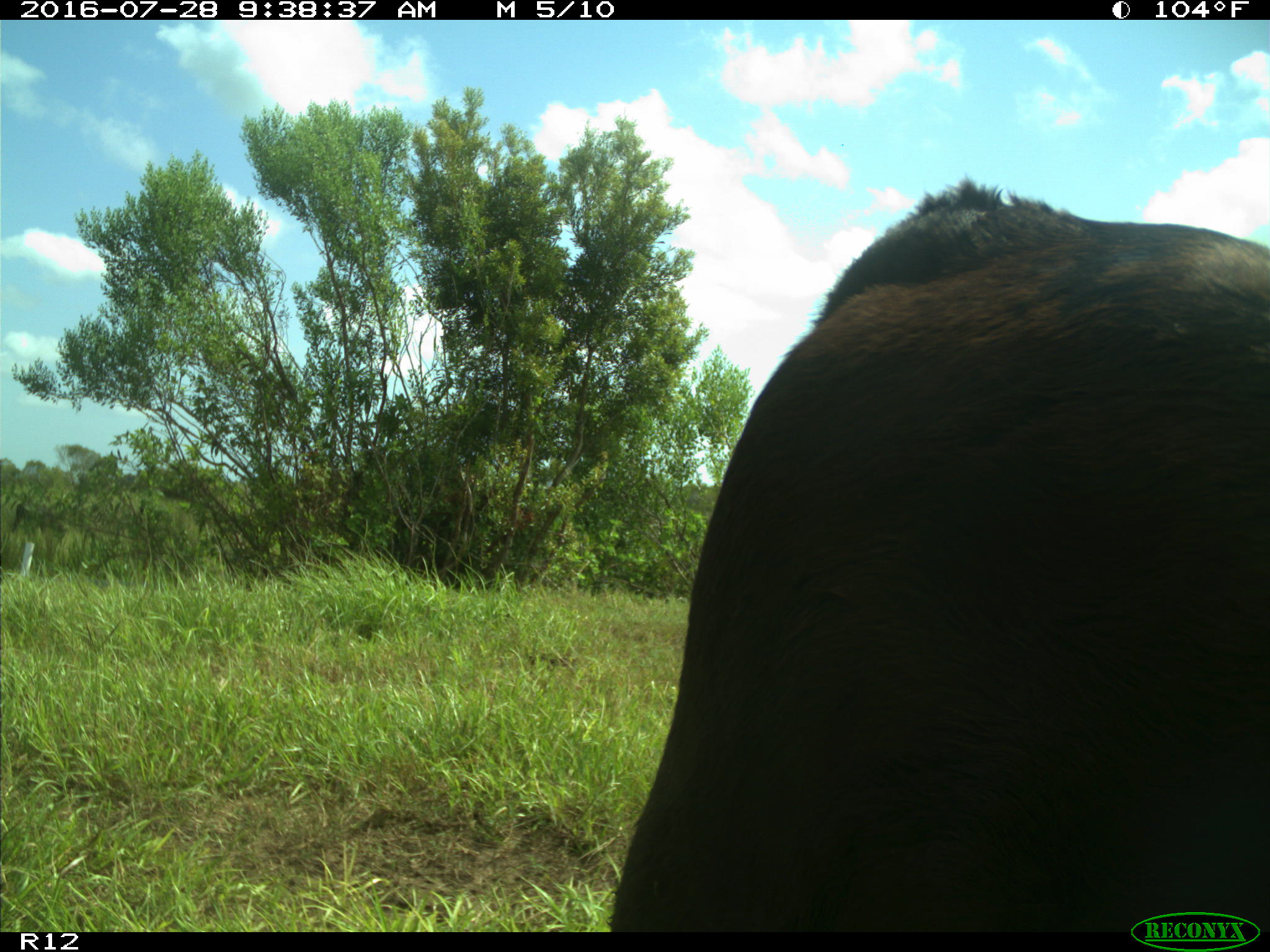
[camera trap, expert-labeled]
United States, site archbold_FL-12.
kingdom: Animalia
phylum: Chordata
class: Mammalia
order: Artiodactyla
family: Bovidae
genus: Bos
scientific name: Bos taurus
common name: domestic cow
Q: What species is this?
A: Bos taurus (domestic cow).